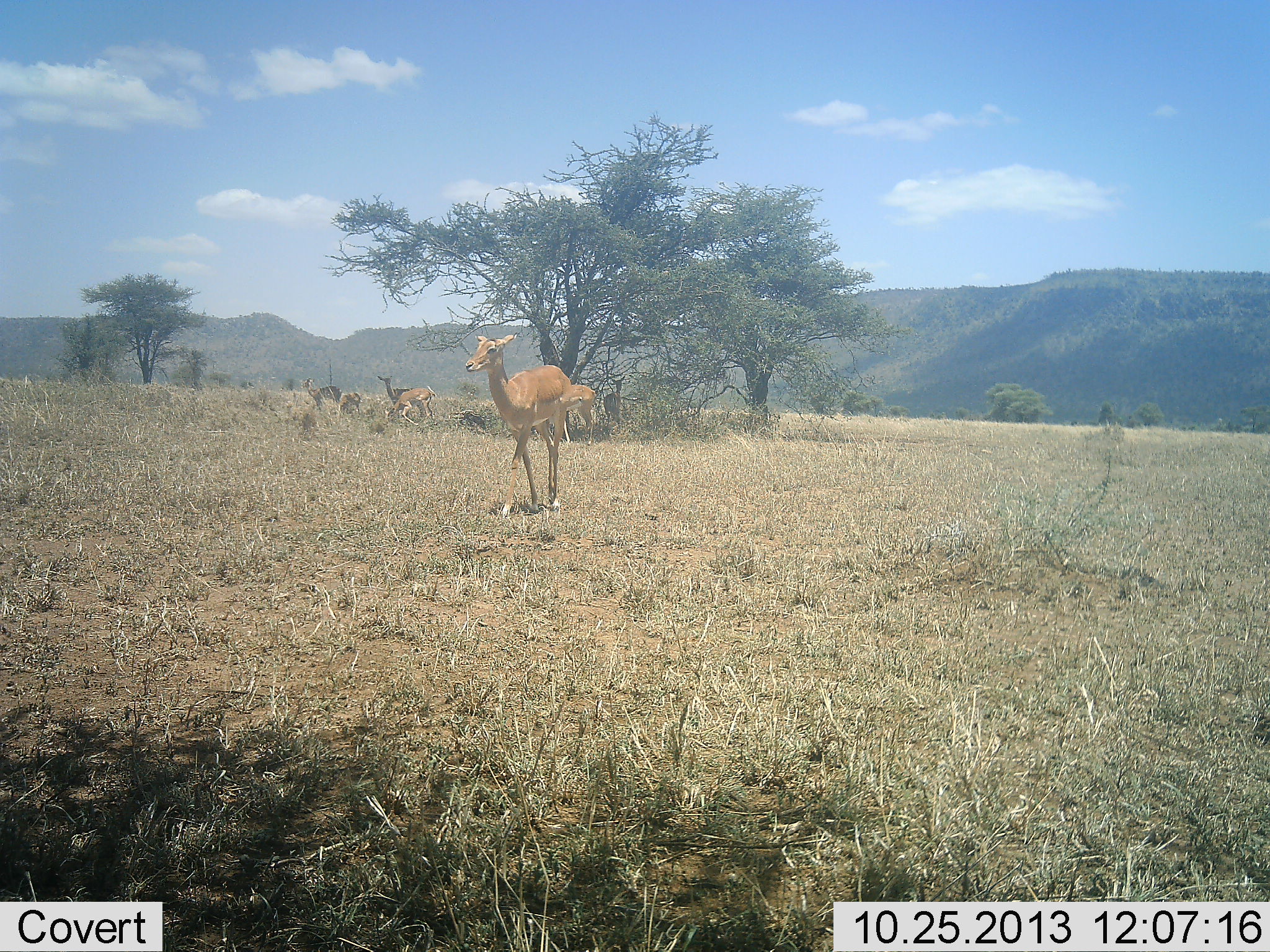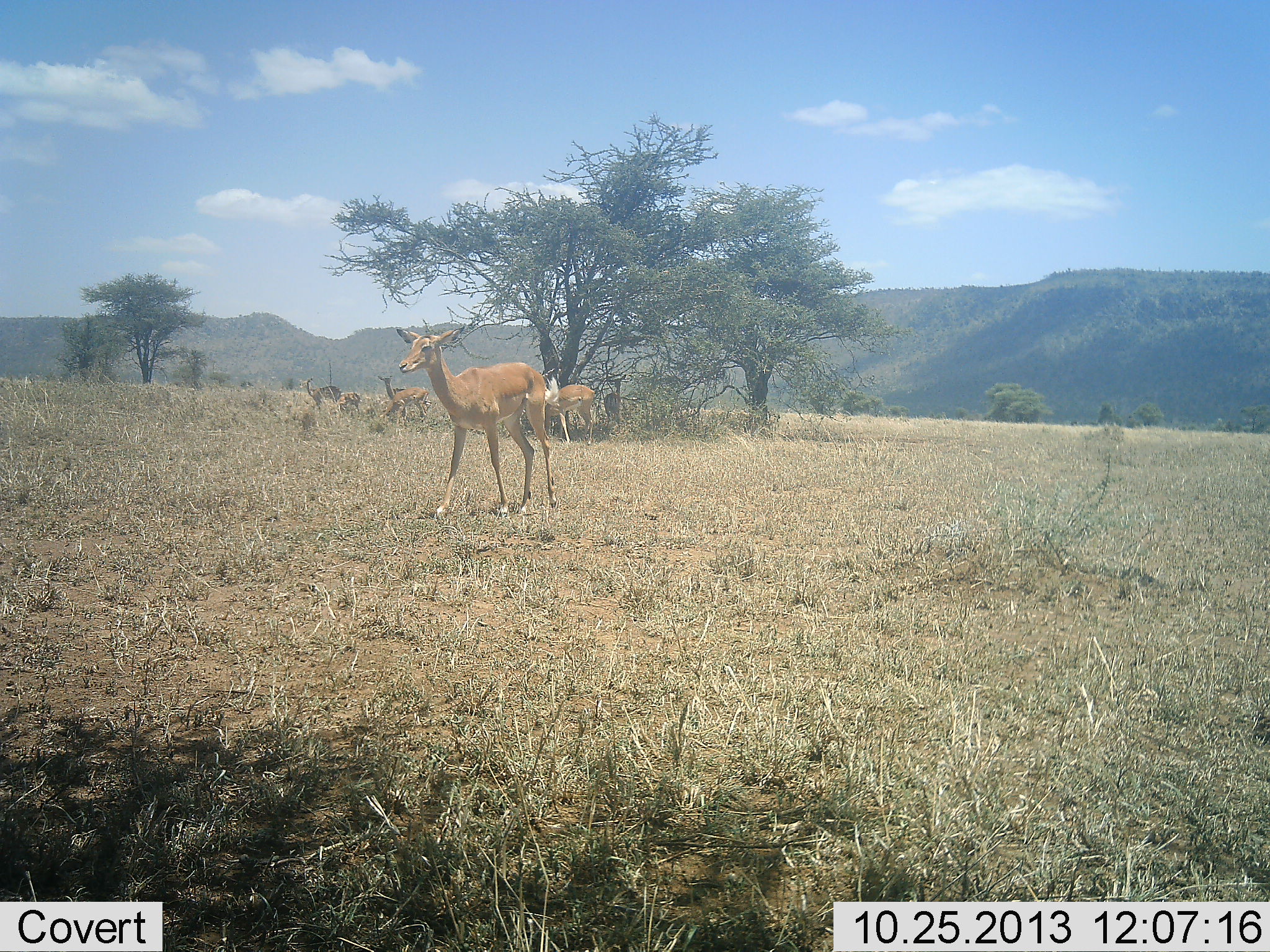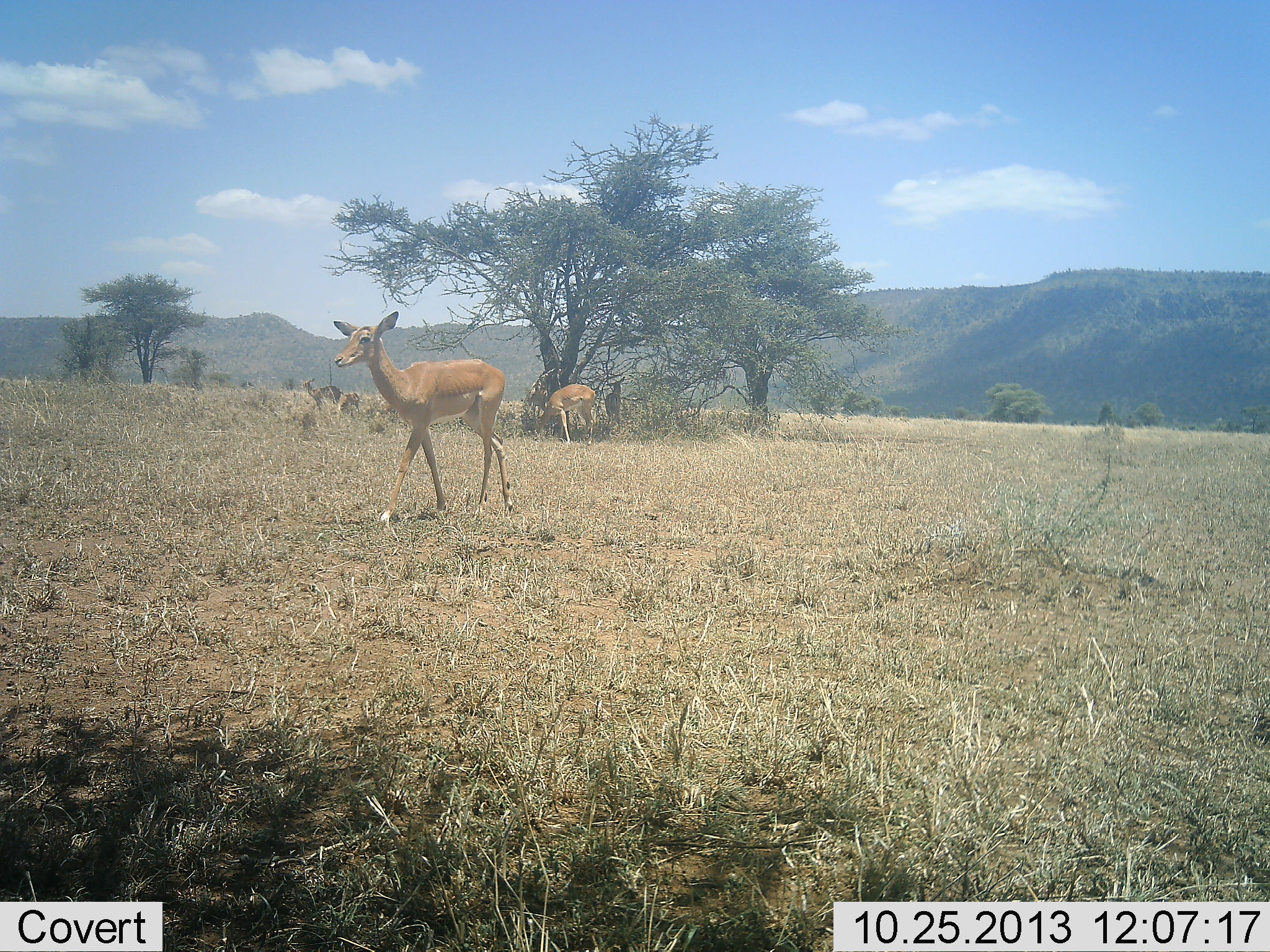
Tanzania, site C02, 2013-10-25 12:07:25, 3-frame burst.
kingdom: Animalia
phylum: Chordata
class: Mammalia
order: Artiodactyla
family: Bovidae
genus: Aepyceros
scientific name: Aepyceros melampus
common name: impala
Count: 5.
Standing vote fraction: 90%.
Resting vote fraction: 10%.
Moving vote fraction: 70%.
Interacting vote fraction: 0%.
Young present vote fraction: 0%.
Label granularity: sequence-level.